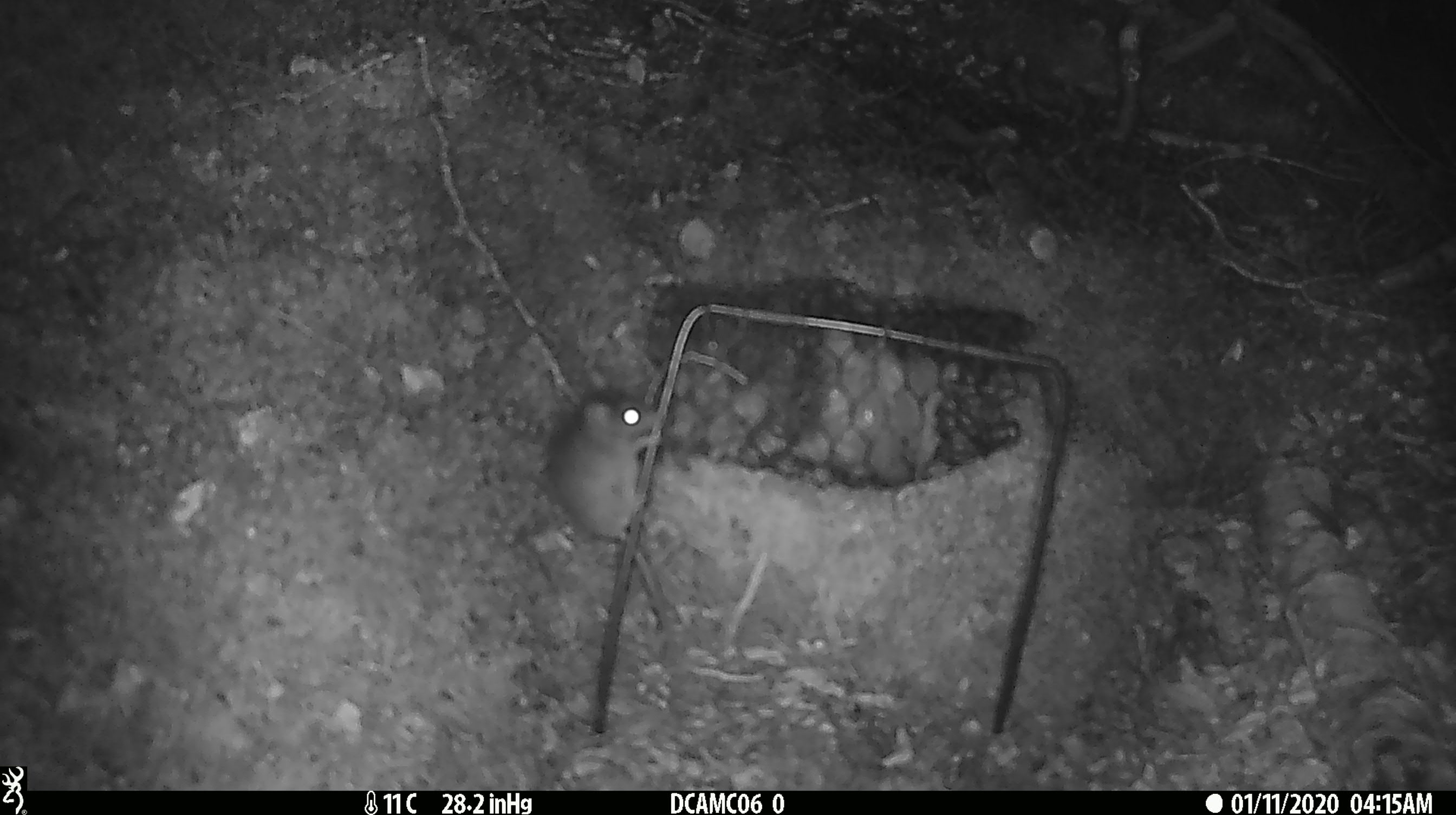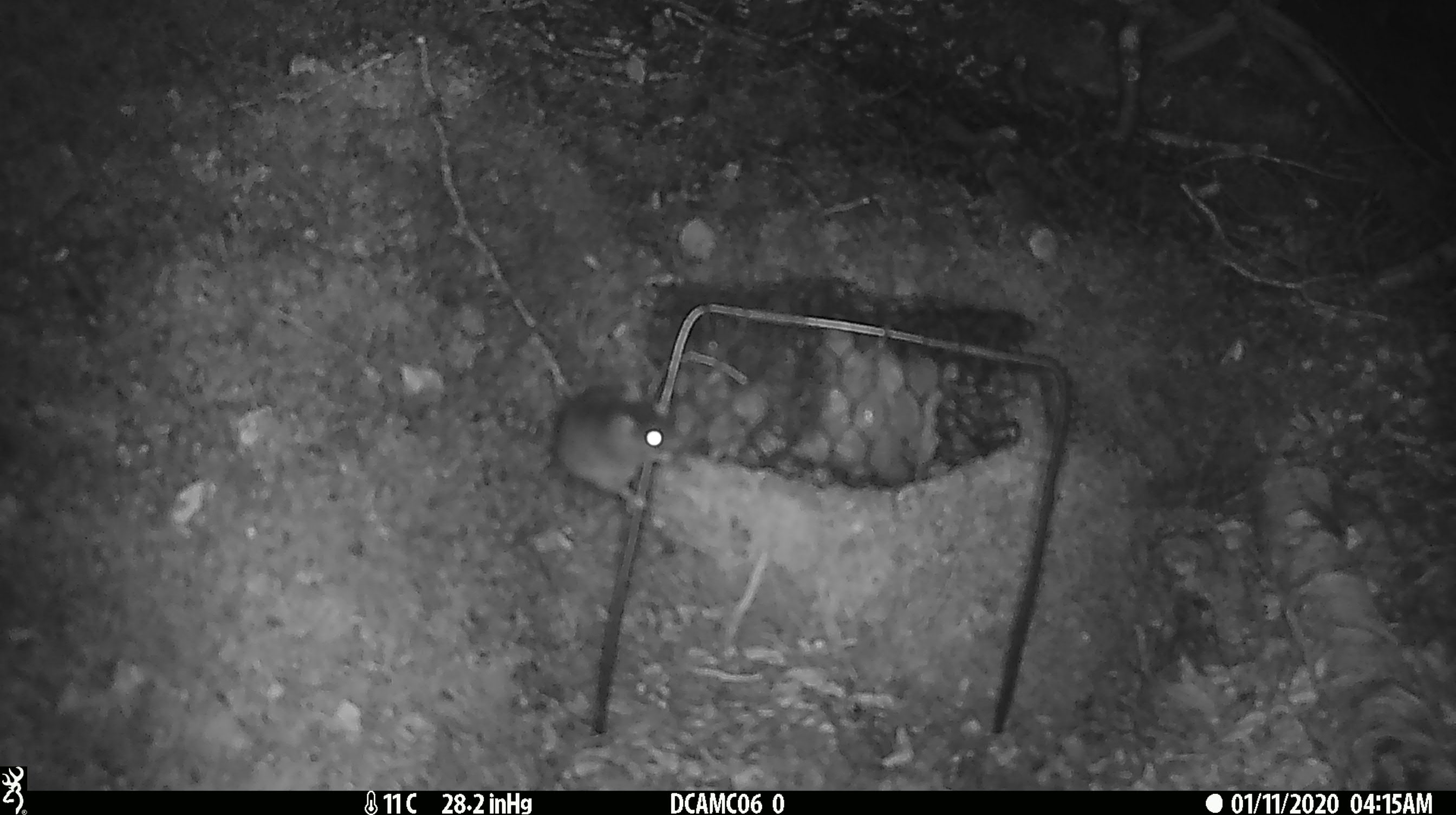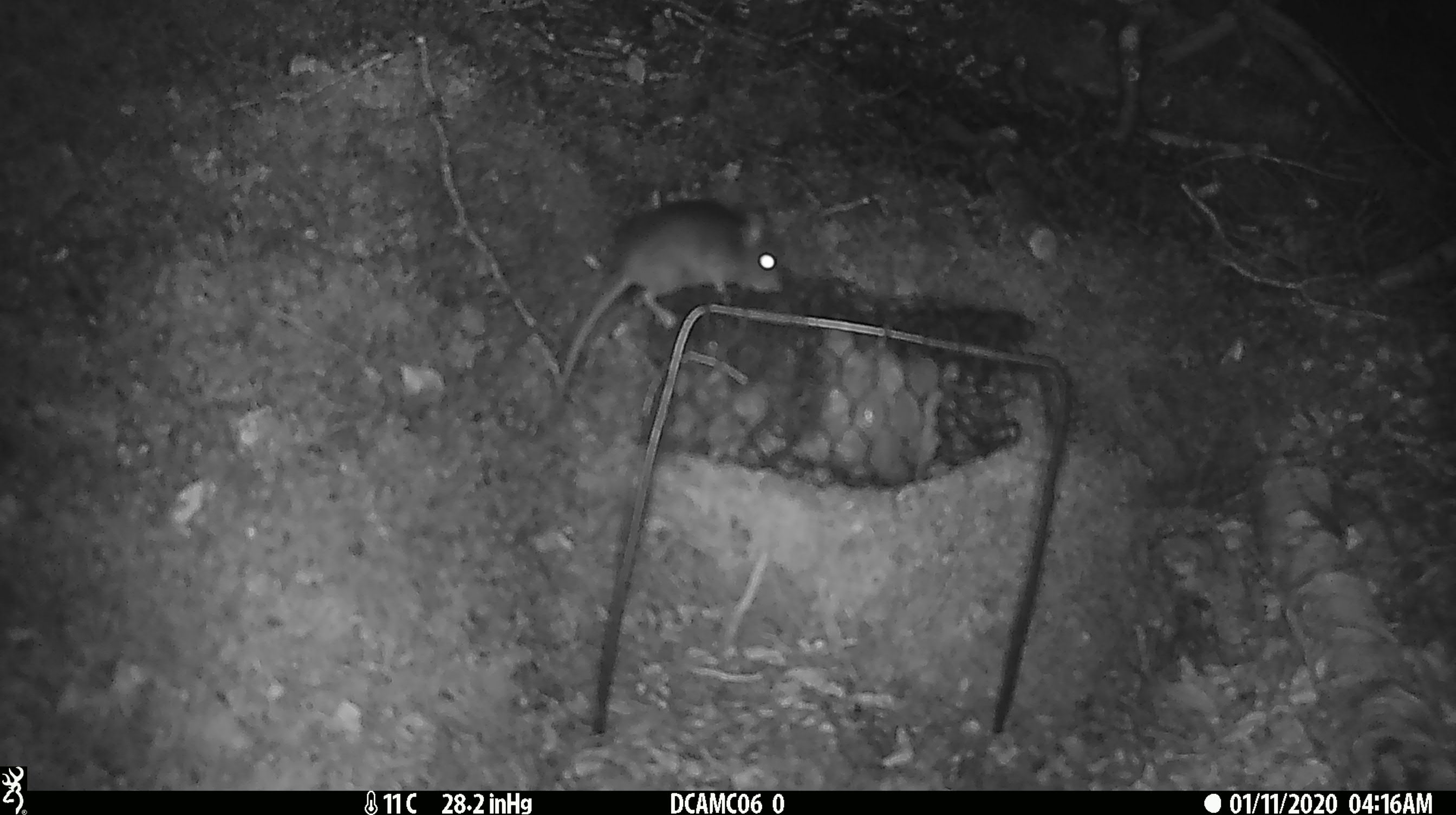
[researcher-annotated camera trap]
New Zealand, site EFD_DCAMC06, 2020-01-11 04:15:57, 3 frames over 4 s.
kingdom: Animalia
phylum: Chordata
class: Mammalia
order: Rodentia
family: Muridae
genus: Mus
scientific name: Mus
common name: mouse